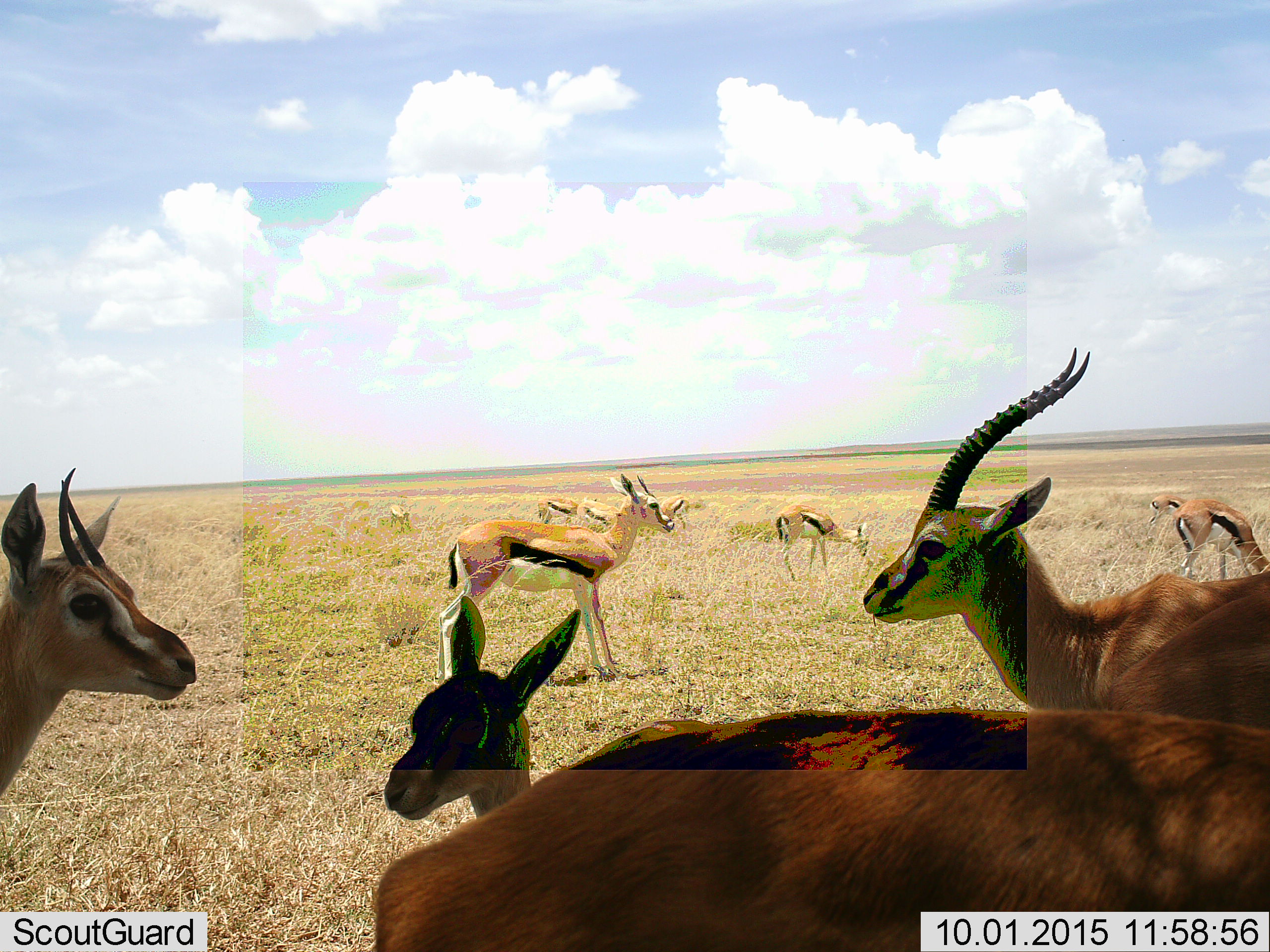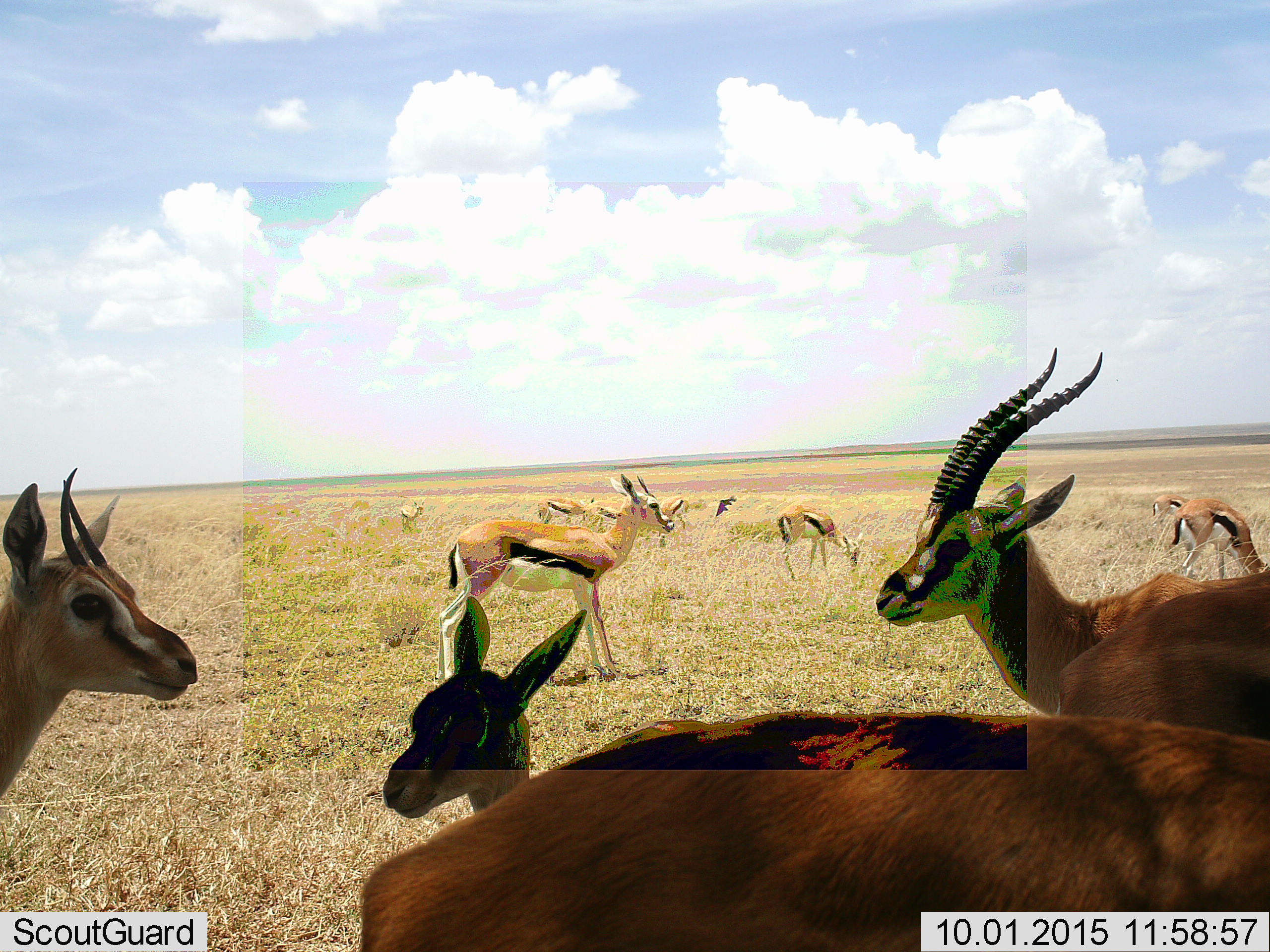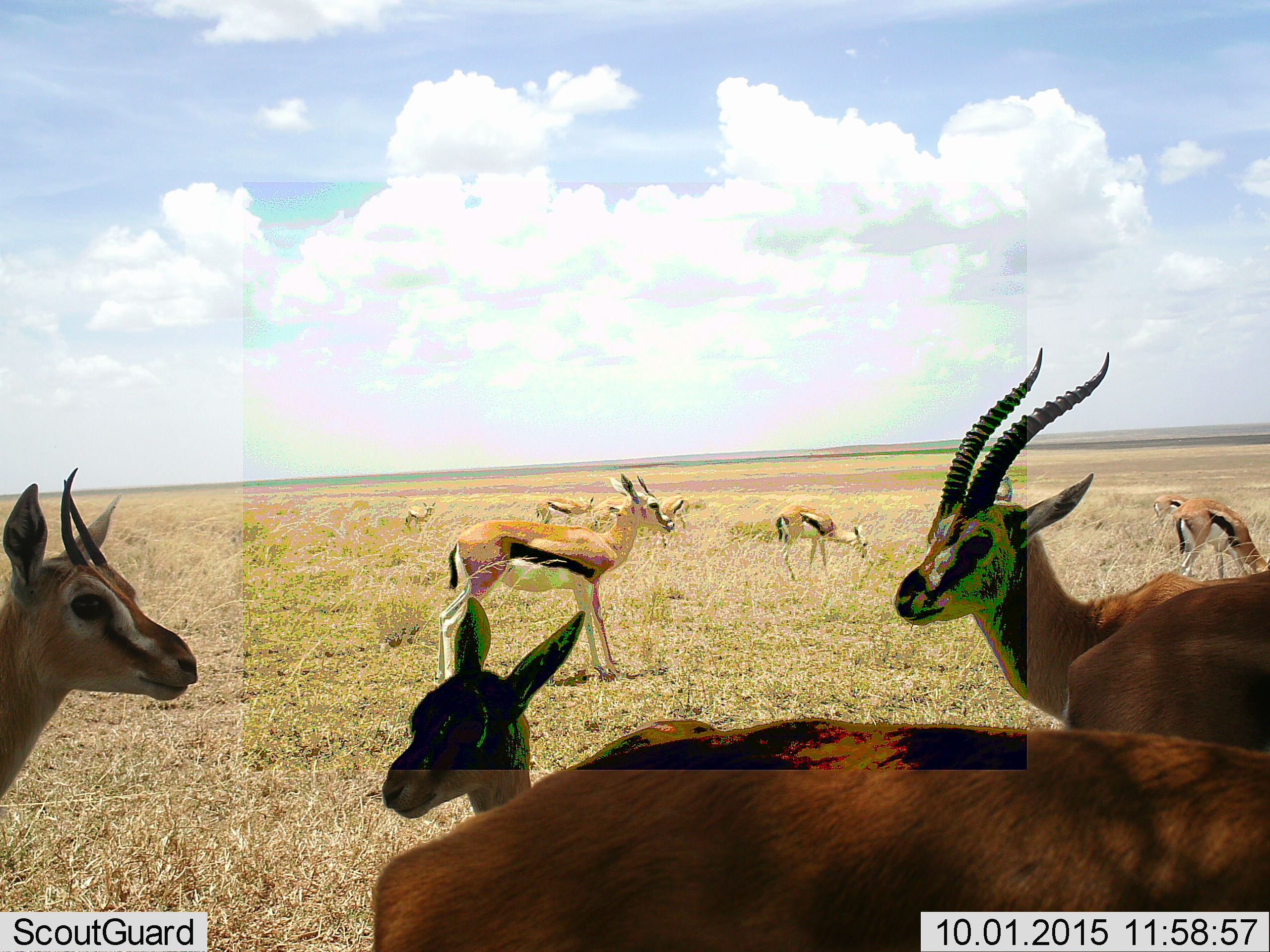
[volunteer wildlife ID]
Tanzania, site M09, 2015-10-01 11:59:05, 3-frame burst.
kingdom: Animalia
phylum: Chordata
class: Mammalia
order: Artiodactyla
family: Bovidae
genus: Eudorcas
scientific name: Eudorcas thomsonii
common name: thomson's gazelle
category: gazellethomsons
Gazellethomsons (thomson's gazelle) (Eudorcas thomsonii), count 11-50. Behavior (volunteer vote fractions): standing 100%, resting 11%, moving 22%, interacting 22%. Young present (vote fraction): 67%. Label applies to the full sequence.